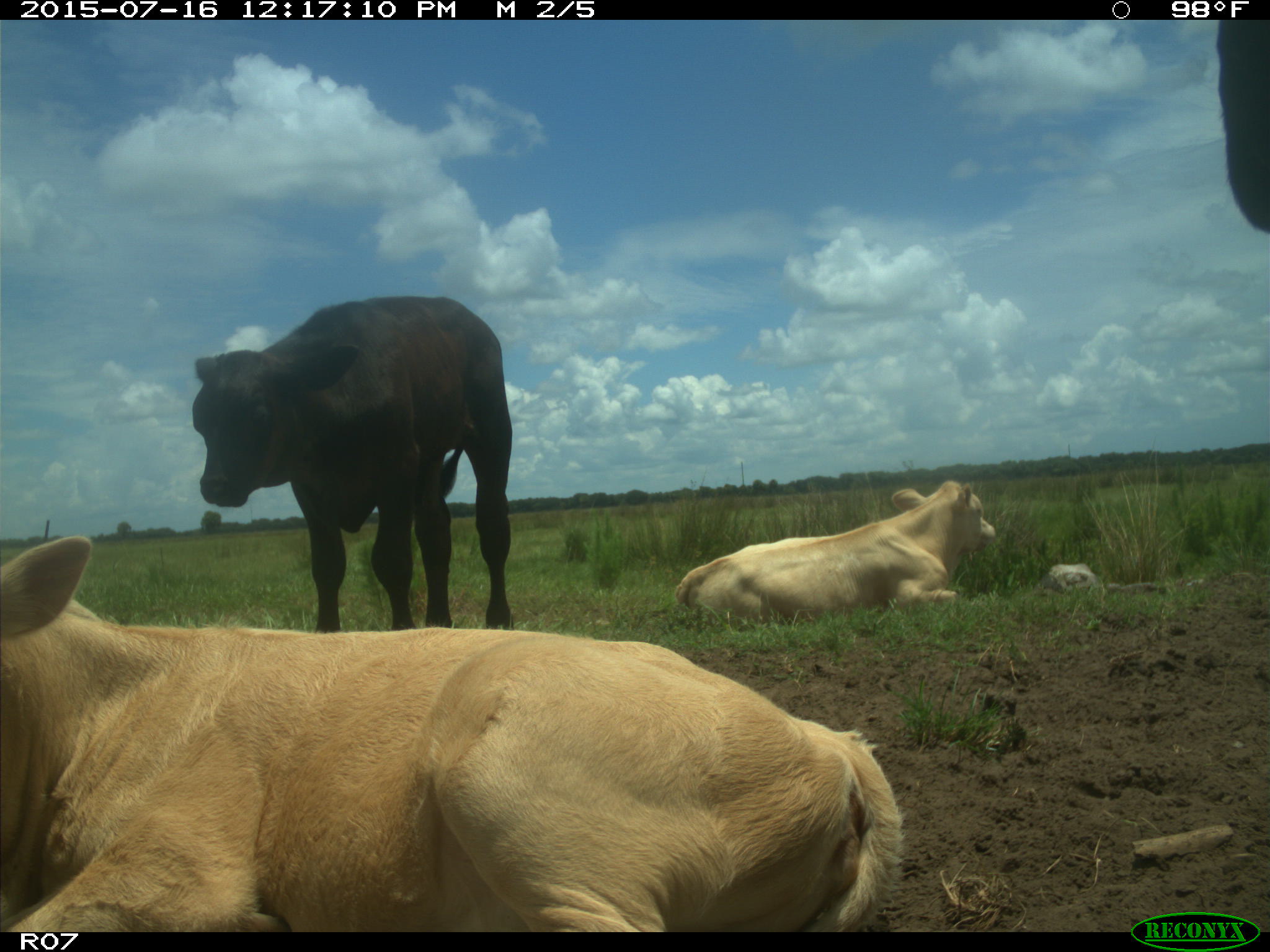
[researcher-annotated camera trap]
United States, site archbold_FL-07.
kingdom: Animalia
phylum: Chordata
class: Mammalia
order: Artiodactyla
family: Bovidae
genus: Bos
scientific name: Bos taurus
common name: domestic cow